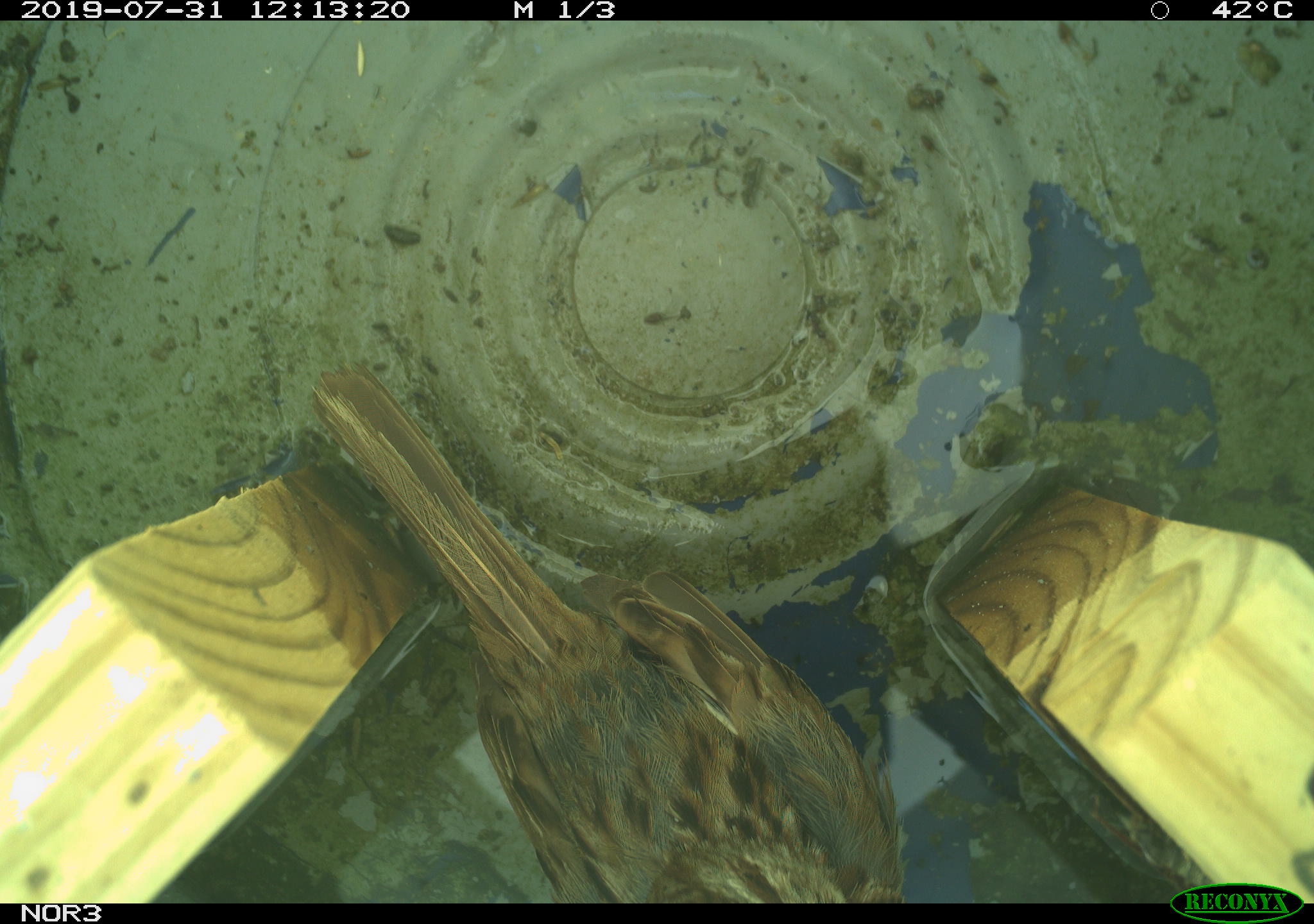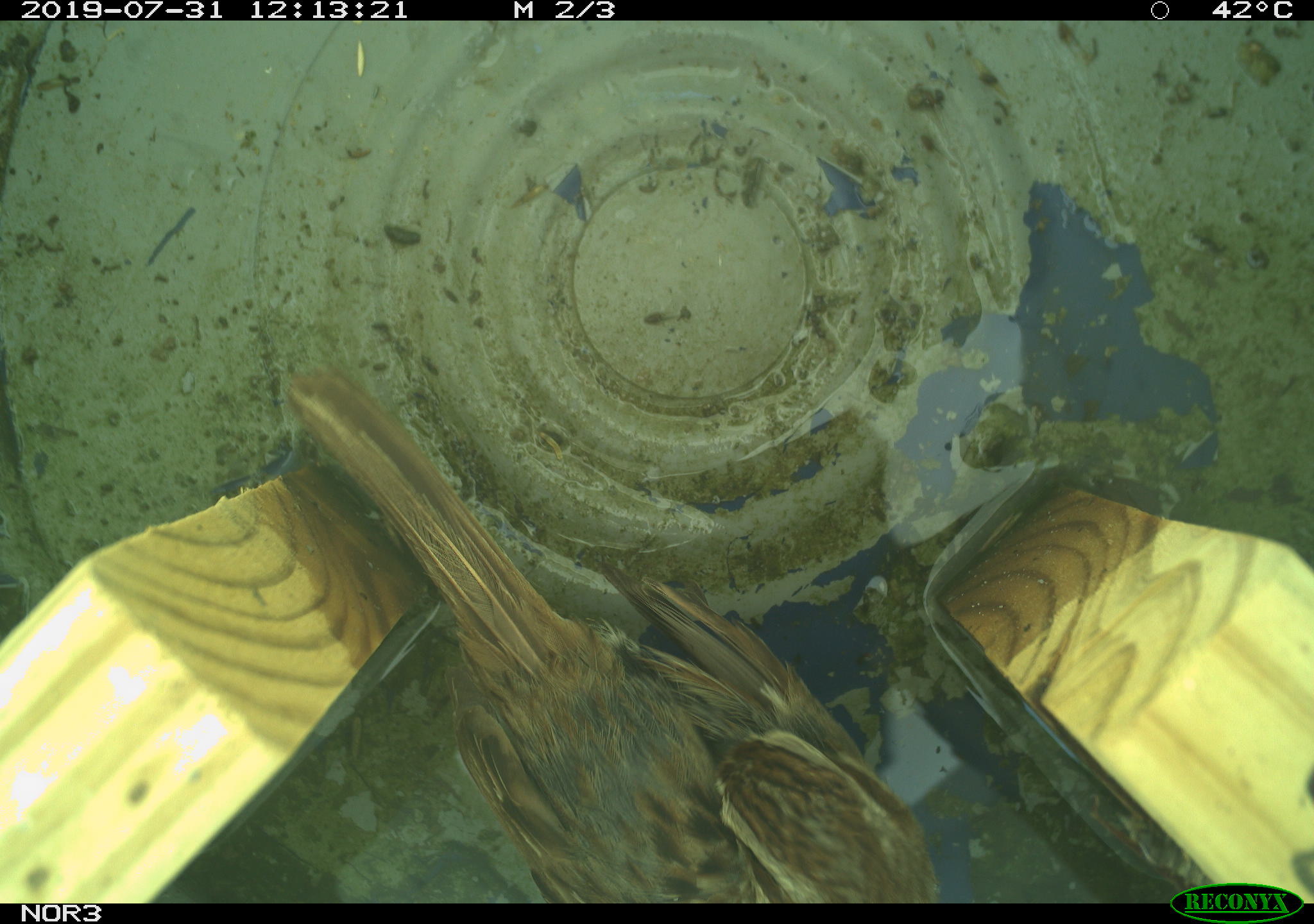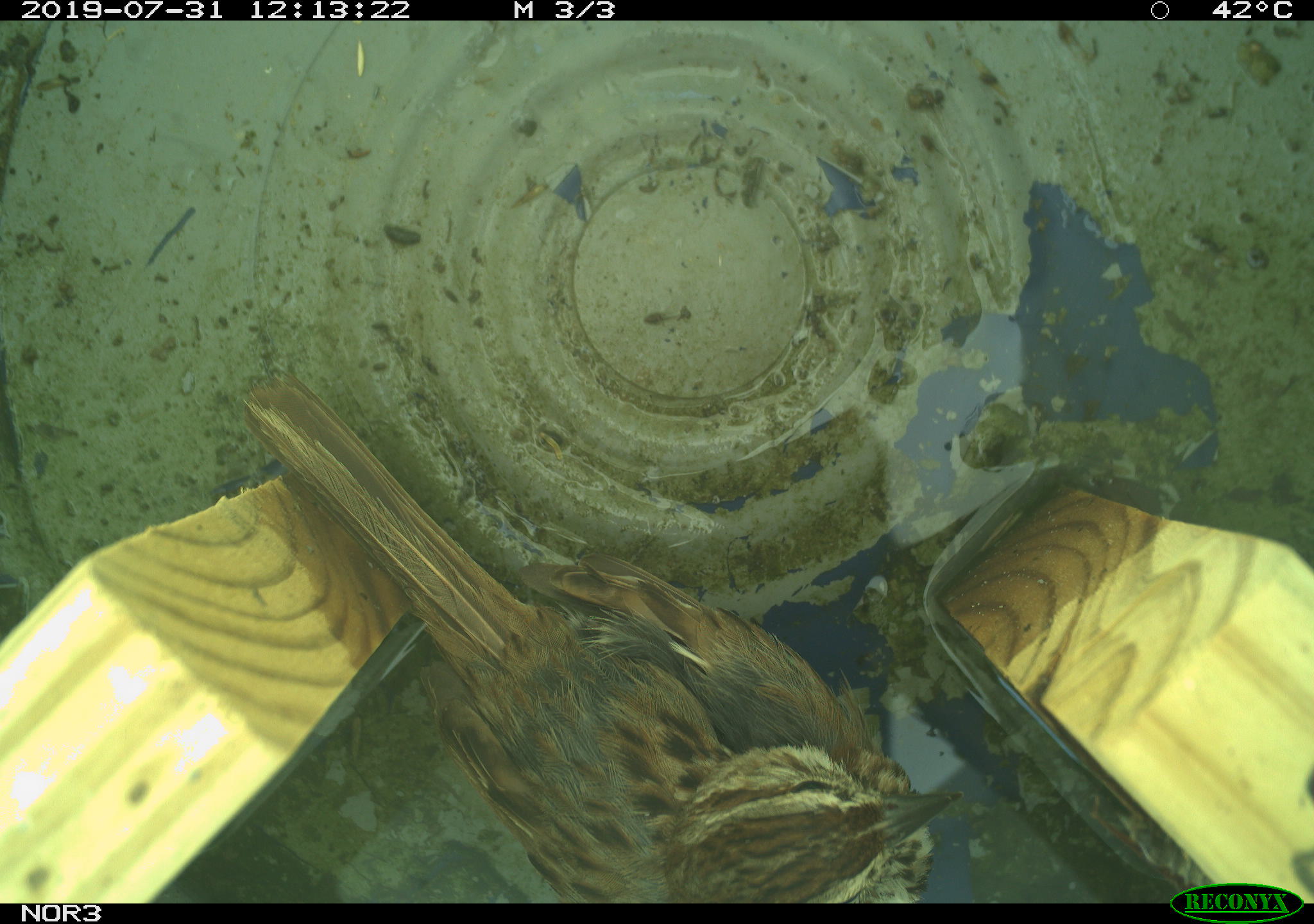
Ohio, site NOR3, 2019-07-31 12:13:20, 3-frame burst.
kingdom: Animalia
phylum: Chordata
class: Aves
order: Passeriformes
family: Passerellidae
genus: Melospiza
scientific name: Melospiza melodia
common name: song sparrow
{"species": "song sparrow (Melospiza melodia)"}